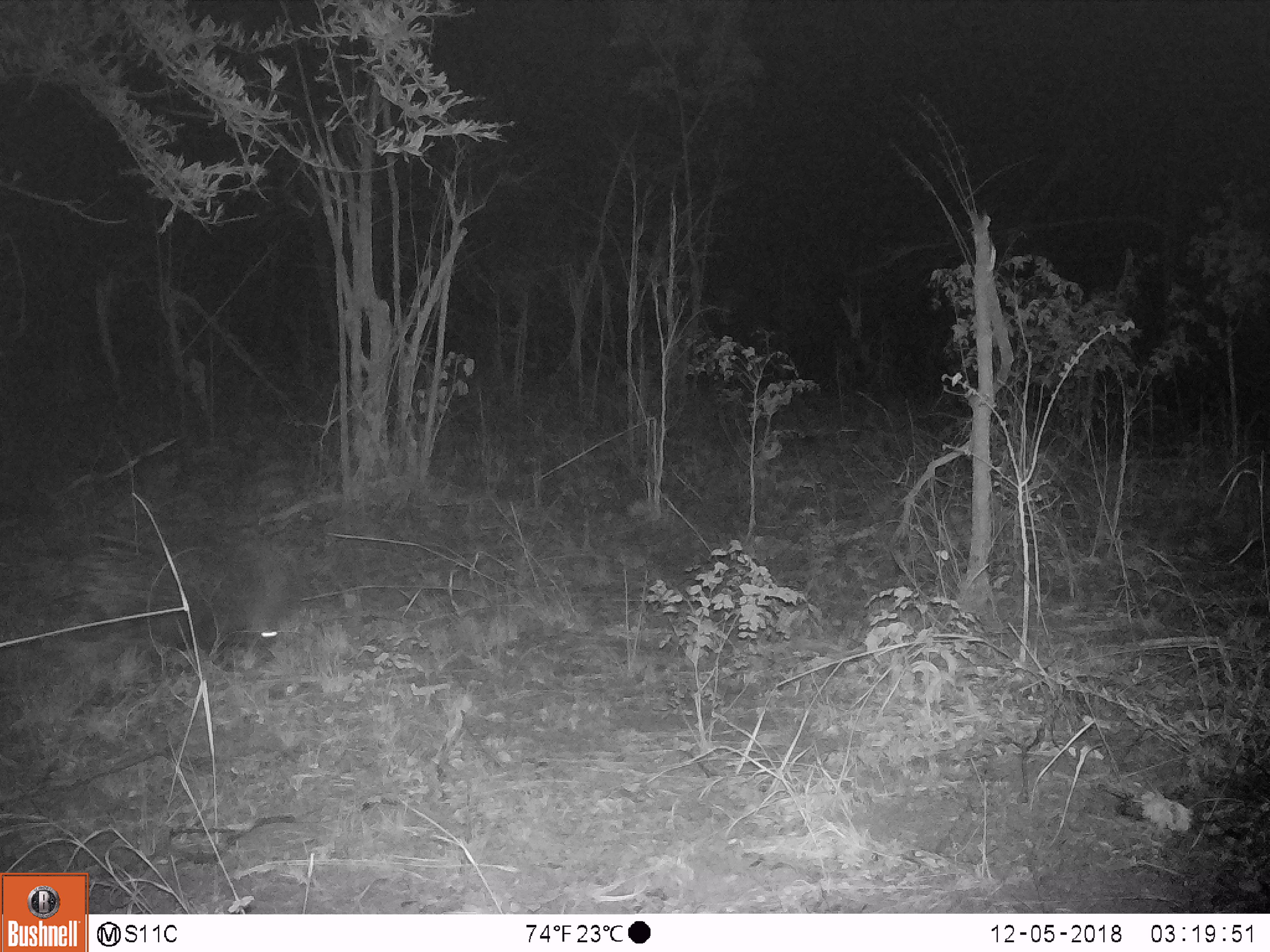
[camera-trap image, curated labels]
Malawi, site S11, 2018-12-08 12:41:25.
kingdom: Animalia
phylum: Chordata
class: Mammalia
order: Rodentia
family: Hystricidae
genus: Hystrix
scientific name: Hystrix africaeaustralis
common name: cape porcupine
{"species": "cape porcupine (Hystrix africaeaustralis)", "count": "1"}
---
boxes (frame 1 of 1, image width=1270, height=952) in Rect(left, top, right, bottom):
cape porcupine: Rect(42, 489, 314, 677)